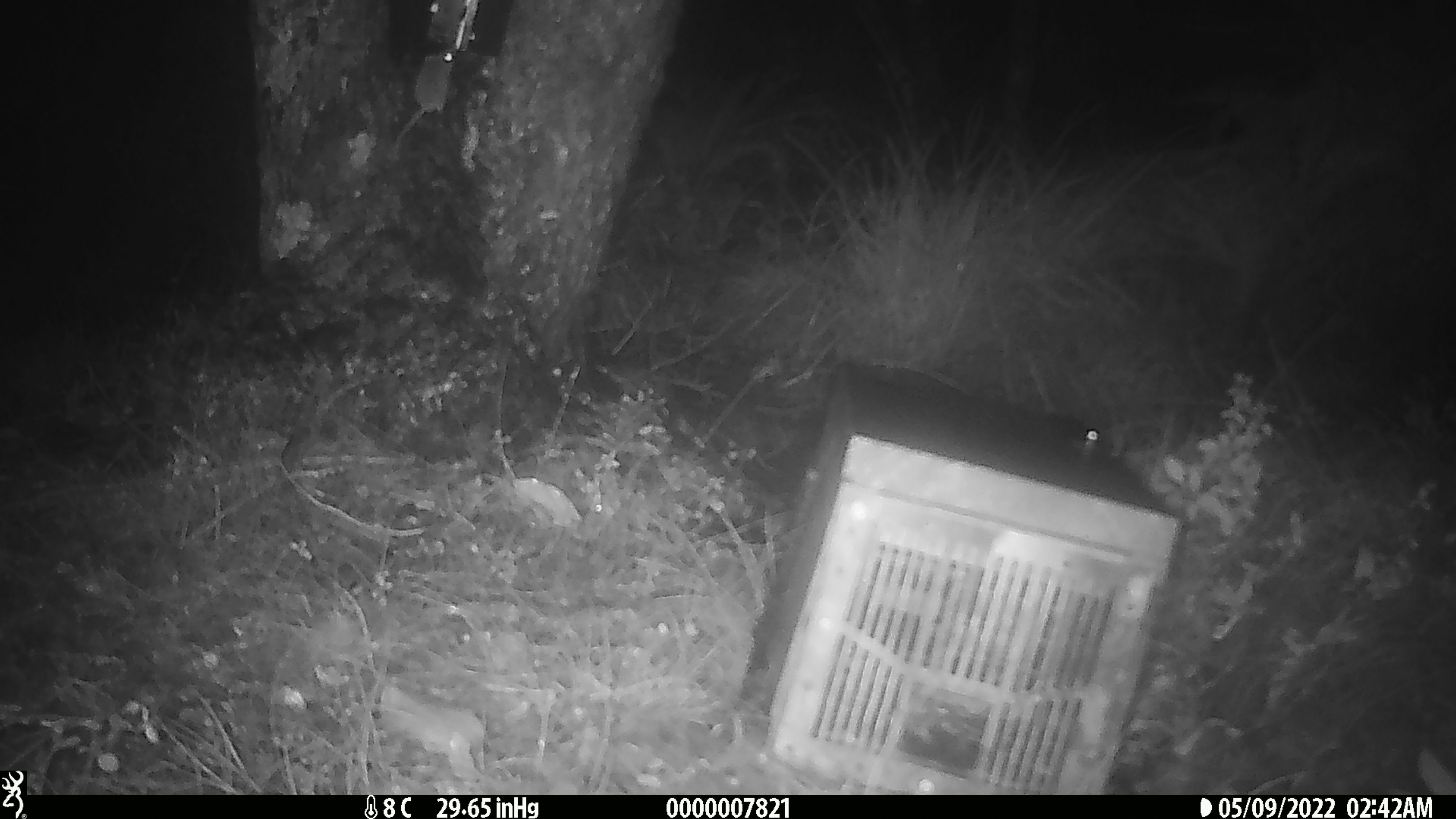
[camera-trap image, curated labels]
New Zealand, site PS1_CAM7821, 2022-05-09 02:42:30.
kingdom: Animalia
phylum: Chordata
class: Mammalia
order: Rodentia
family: Muridae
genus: Mus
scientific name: Mus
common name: mouse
Mouse (Mus).